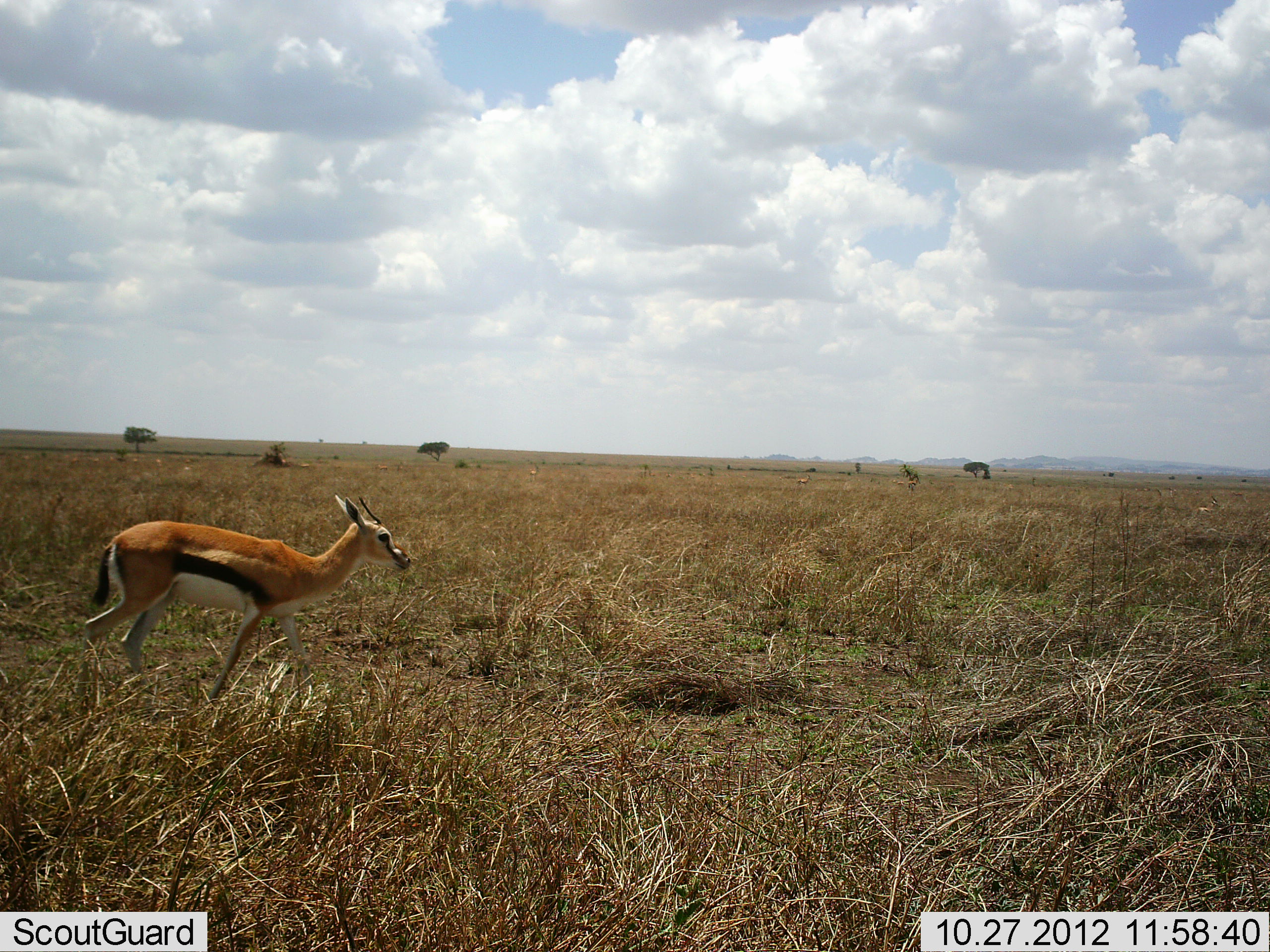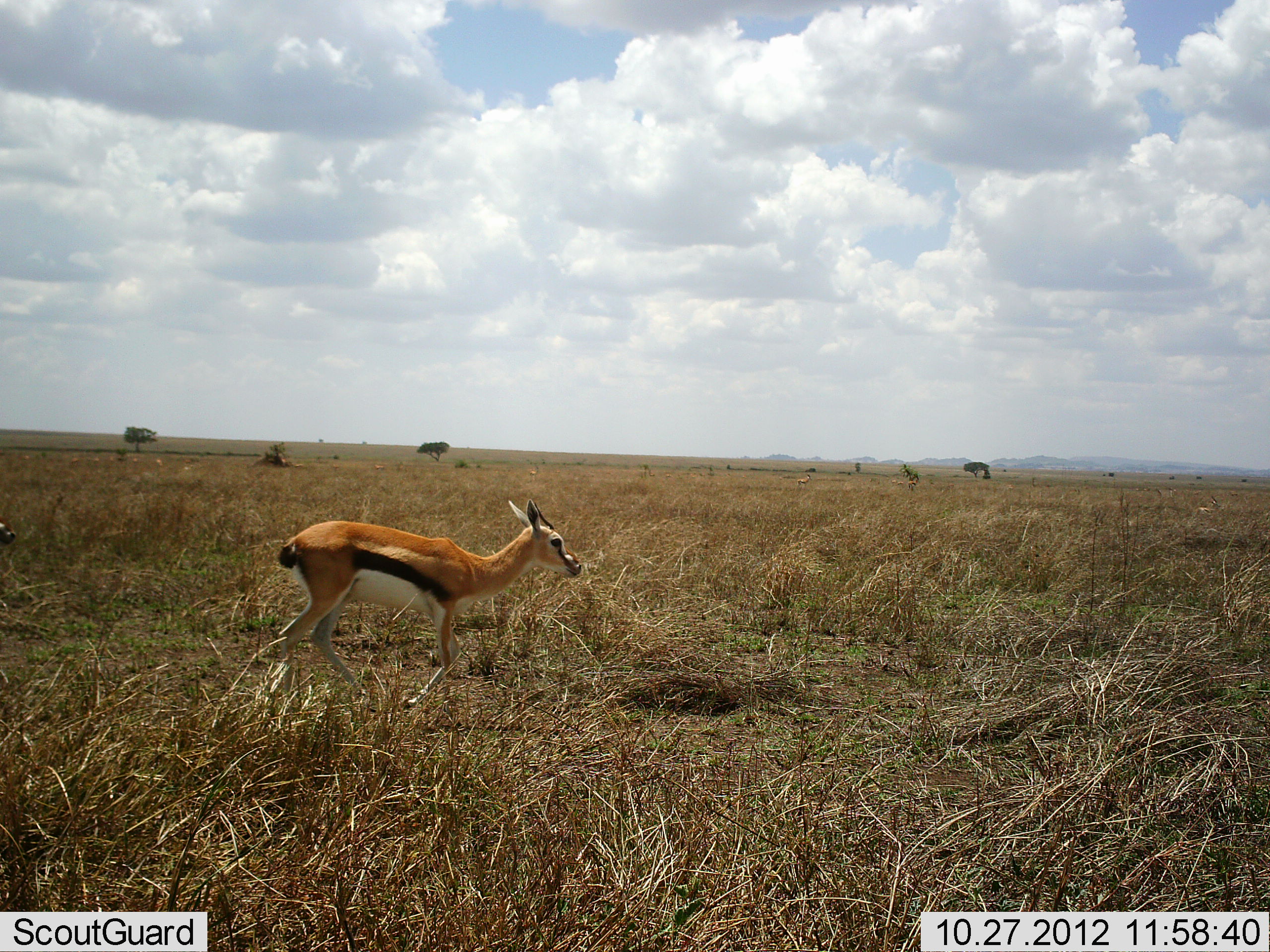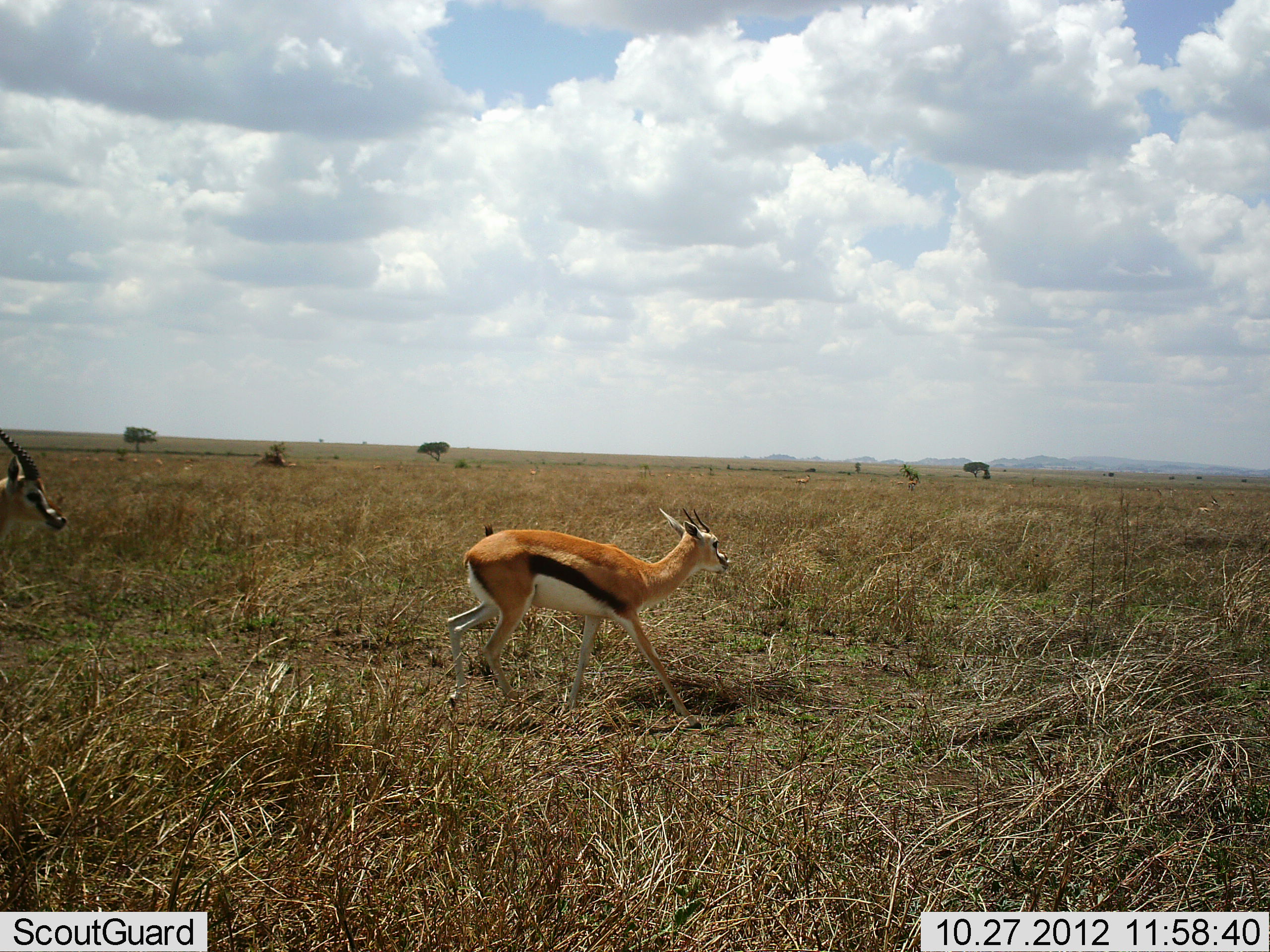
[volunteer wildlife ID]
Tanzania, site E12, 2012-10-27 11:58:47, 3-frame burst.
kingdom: Animalia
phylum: Chordata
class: Mammalia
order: Artiodactyla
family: Bovidae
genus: Eudorcas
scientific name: Eudorcas thomsonii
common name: thomson's gazelle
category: gazellethomsons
Gazellethomsons (thomson's gazelle) (Eudorcas thomsonii), count 2. Behavior (volunteer vote fractions): standing 10%, resting 0%, moving 100%, interacting 0%. Young present (vote fraction): 0%. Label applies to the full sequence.